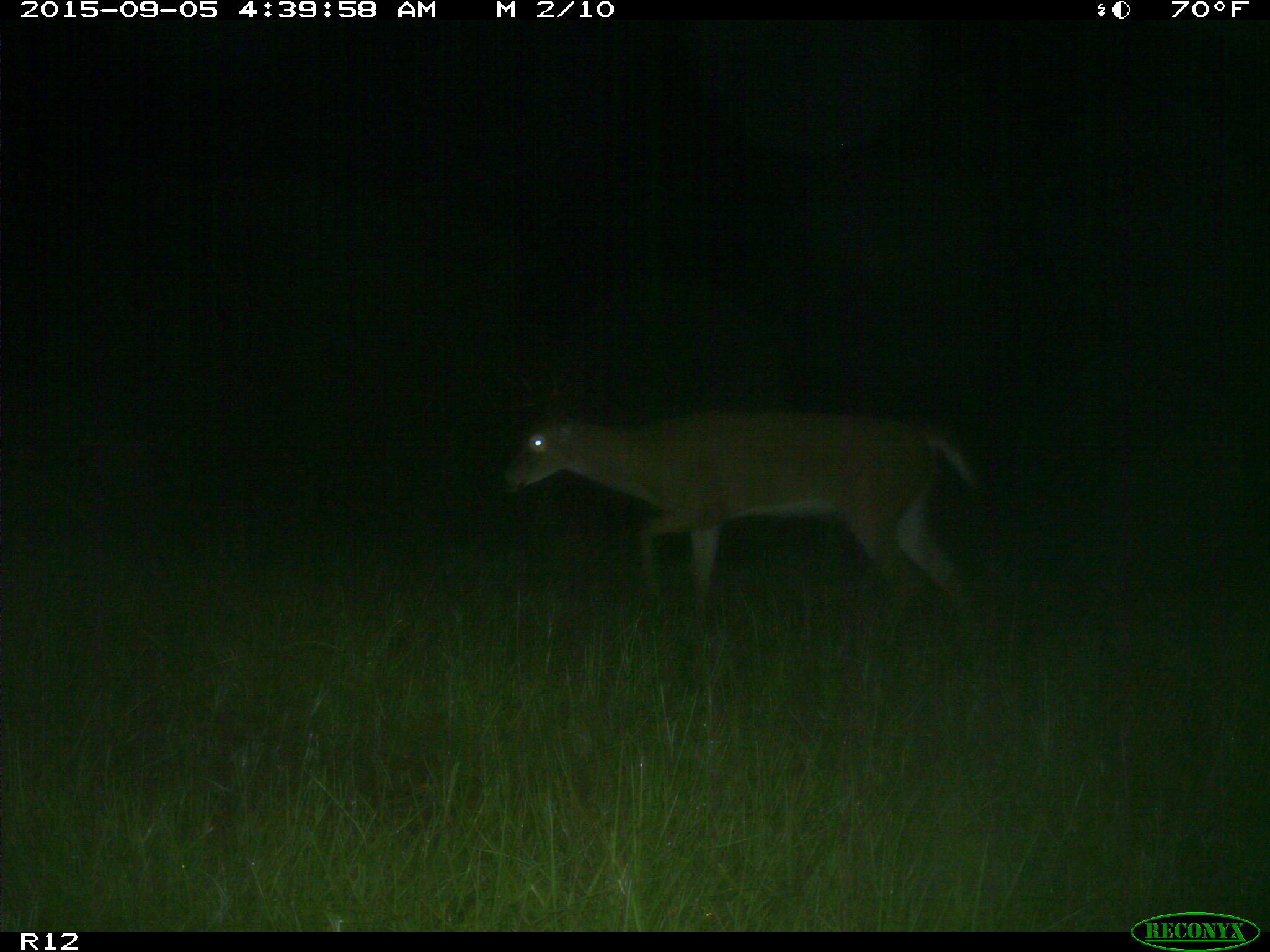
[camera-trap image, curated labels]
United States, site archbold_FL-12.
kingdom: Animalia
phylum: Chordata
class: Mammalia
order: Artiodactyla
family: Cervidae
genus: Odocoileus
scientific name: Odocoileus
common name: deer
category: unidentified deer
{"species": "unidentified deer (deer) (Odocoileus)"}